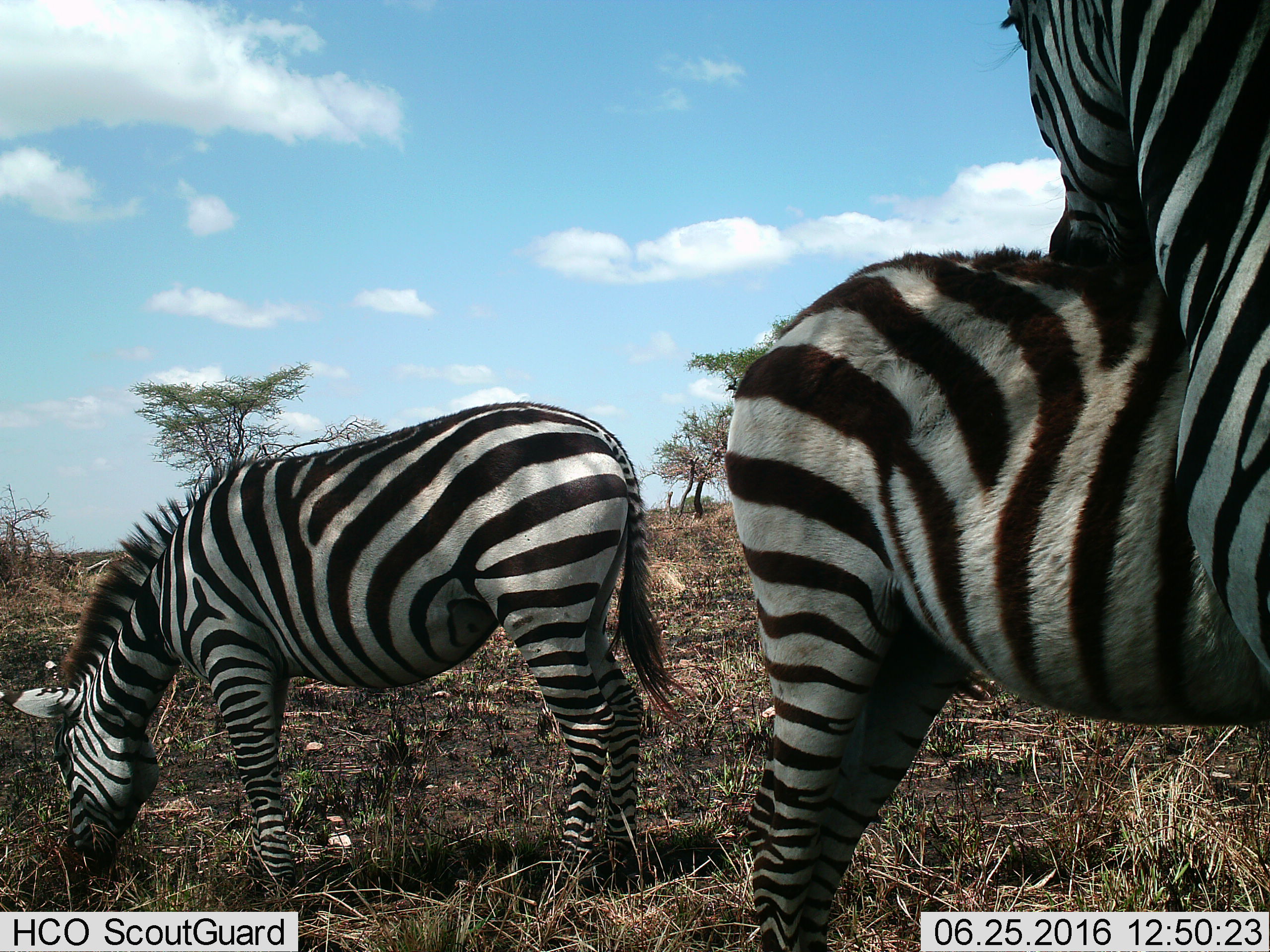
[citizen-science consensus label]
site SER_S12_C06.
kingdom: Animalia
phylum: Chordata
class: Mammalia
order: Perissodactyla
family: Equidae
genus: Equus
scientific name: Equus quagga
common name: plains zebra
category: zebraplains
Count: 3.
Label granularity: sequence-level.